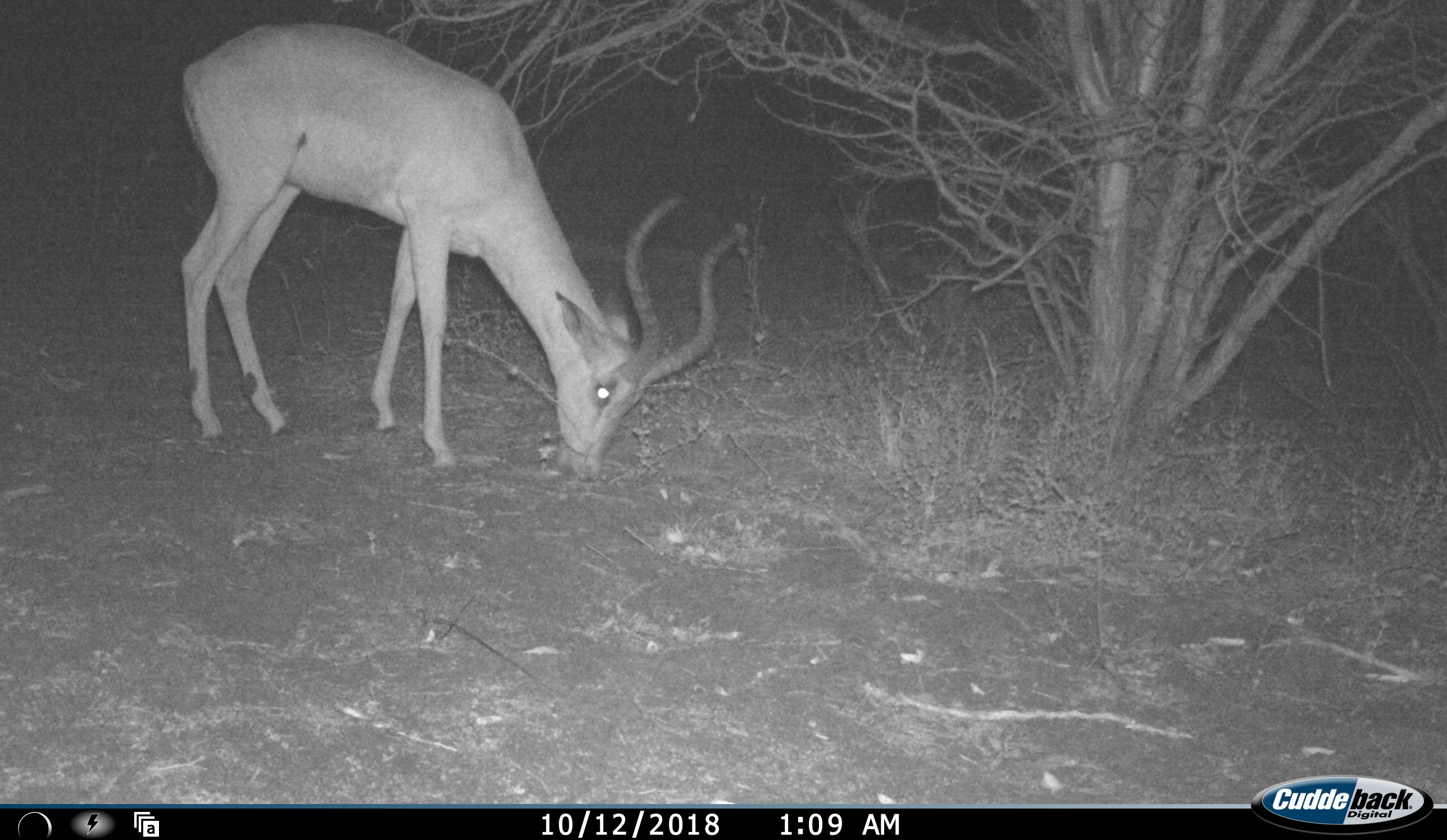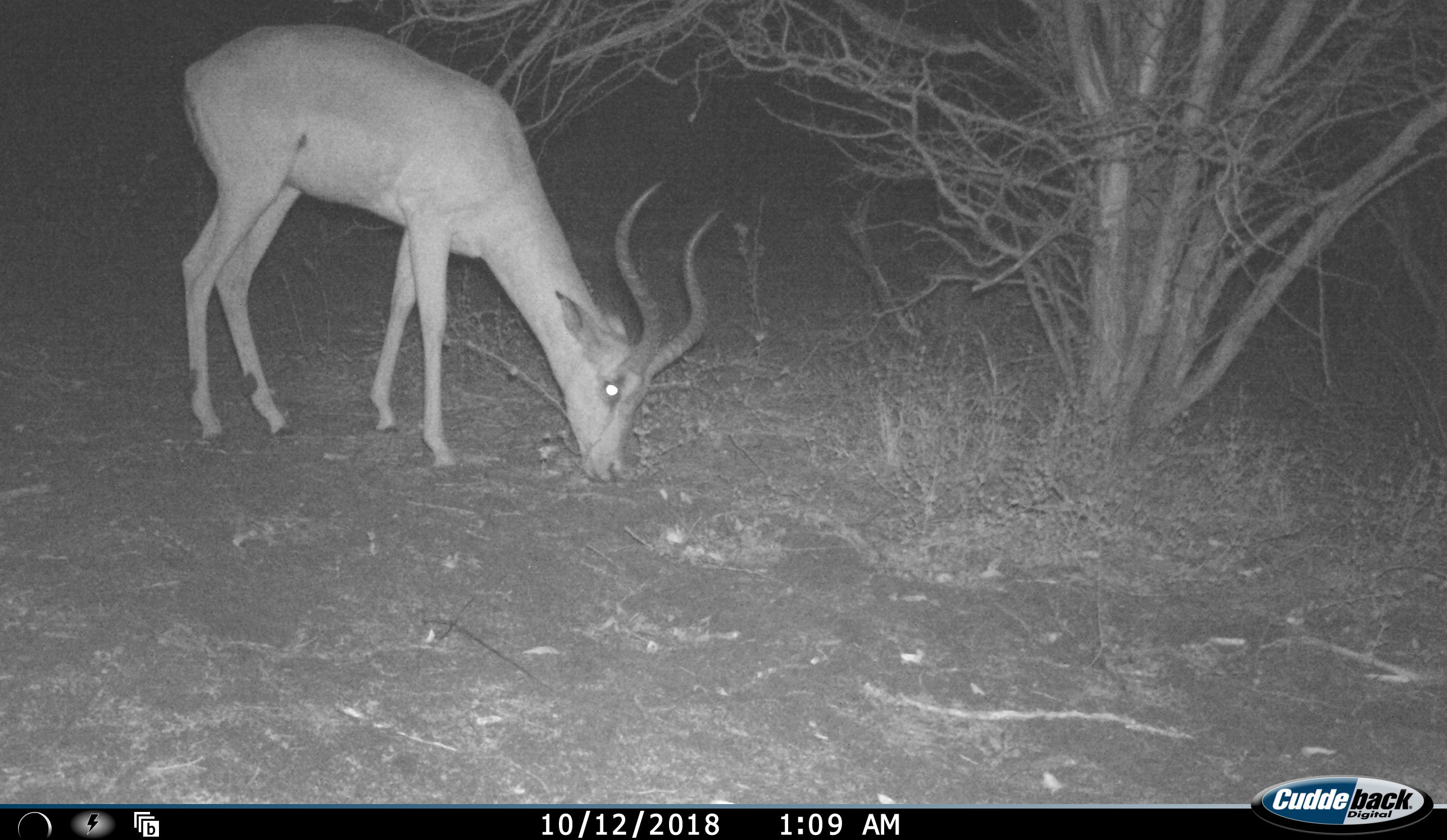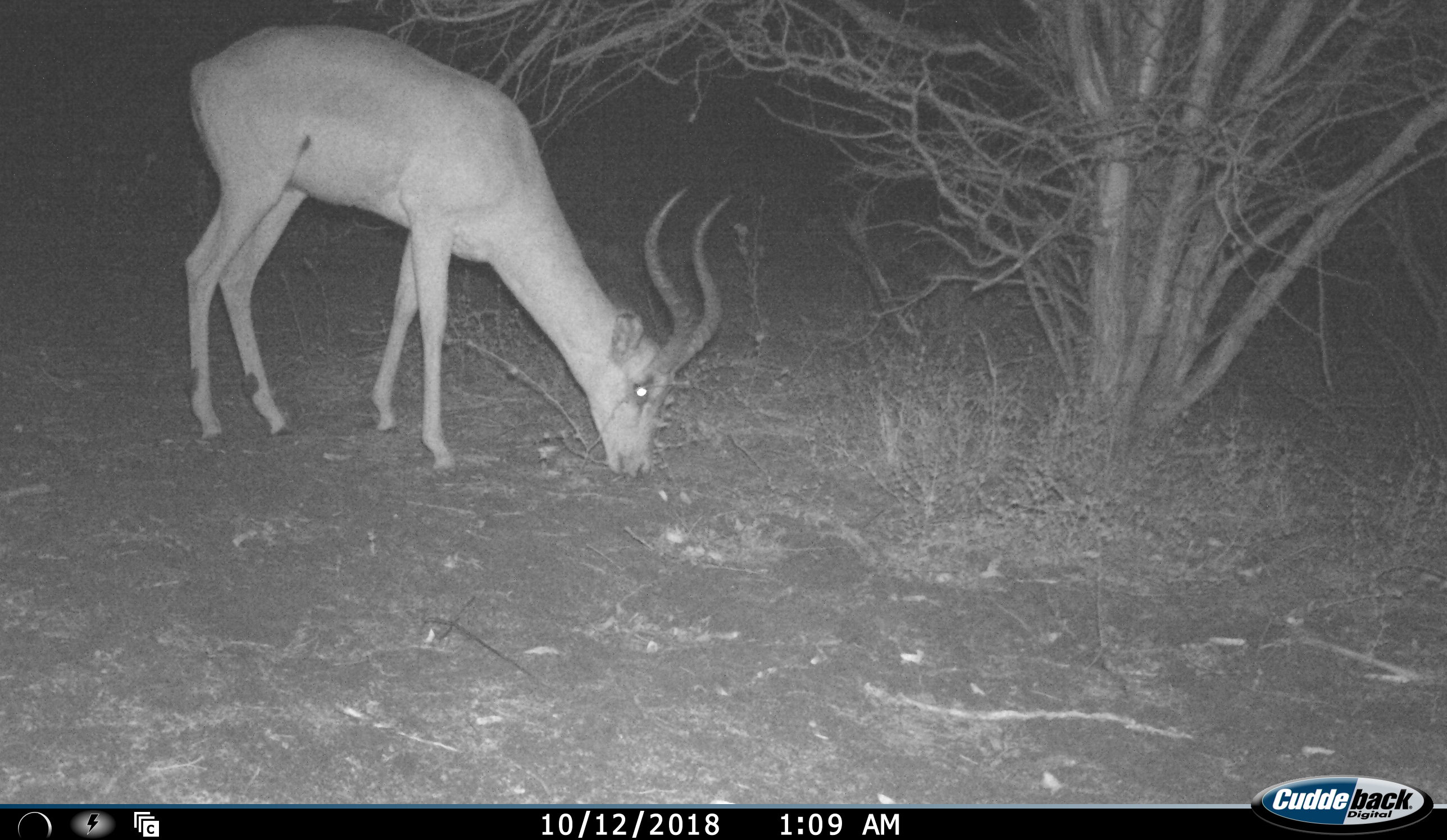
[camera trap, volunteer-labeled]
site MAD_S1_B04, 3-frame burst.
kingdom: Animalia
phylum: Chordata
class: Mammalia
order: Artiodactyla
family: Bovidae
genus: Aepyceros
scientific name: Aepyceros melampus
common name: impala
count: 1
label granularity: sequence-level